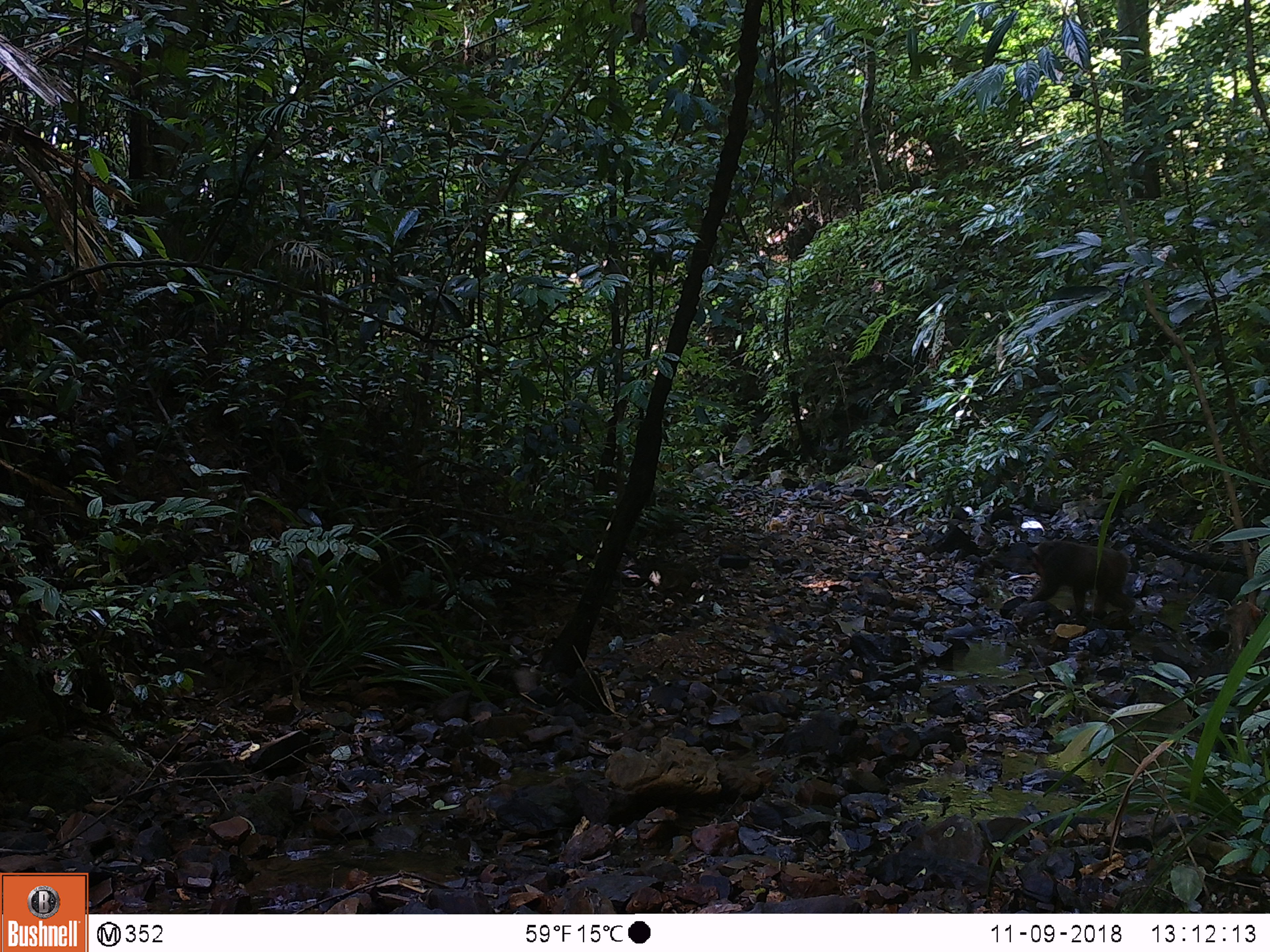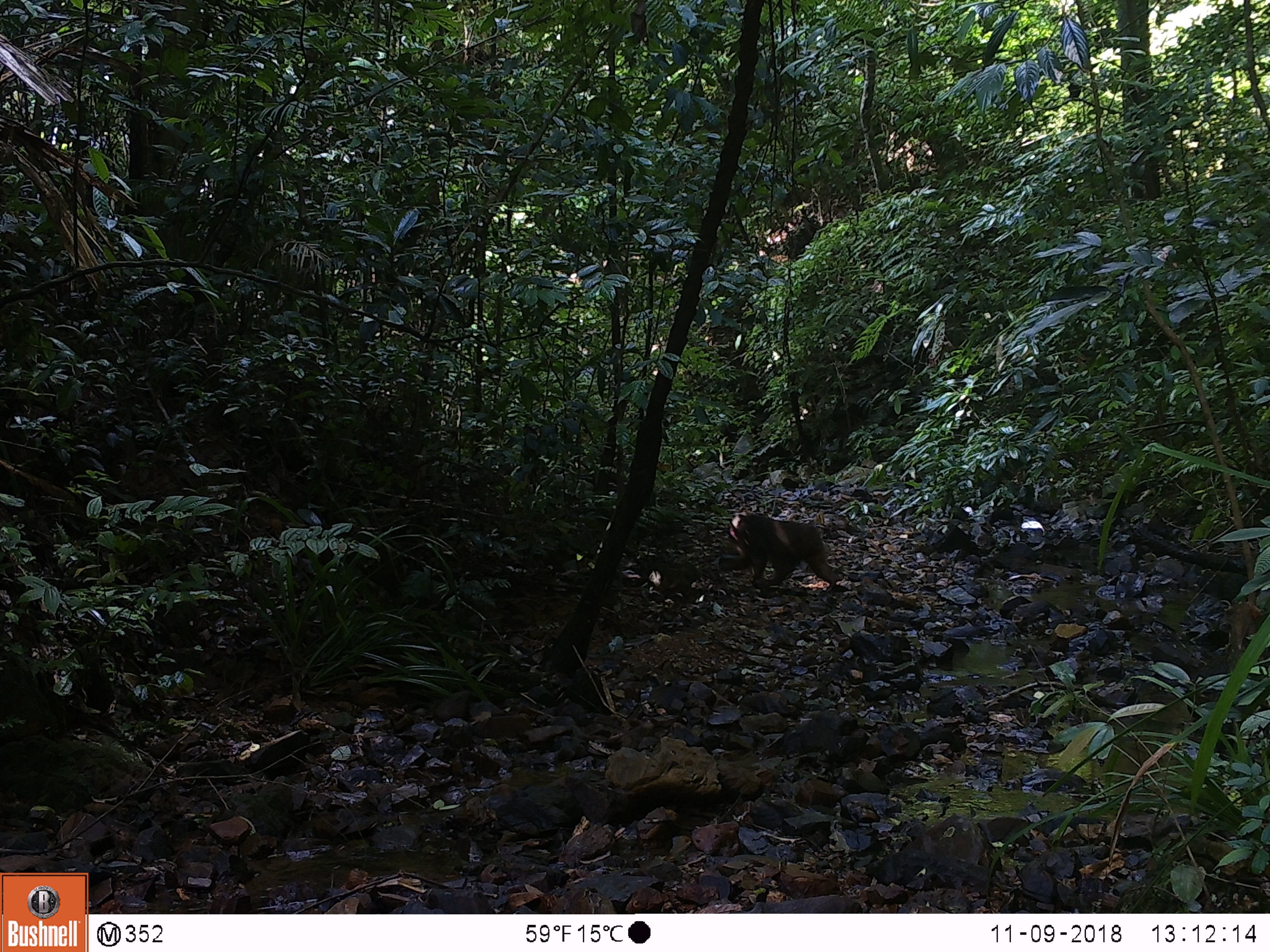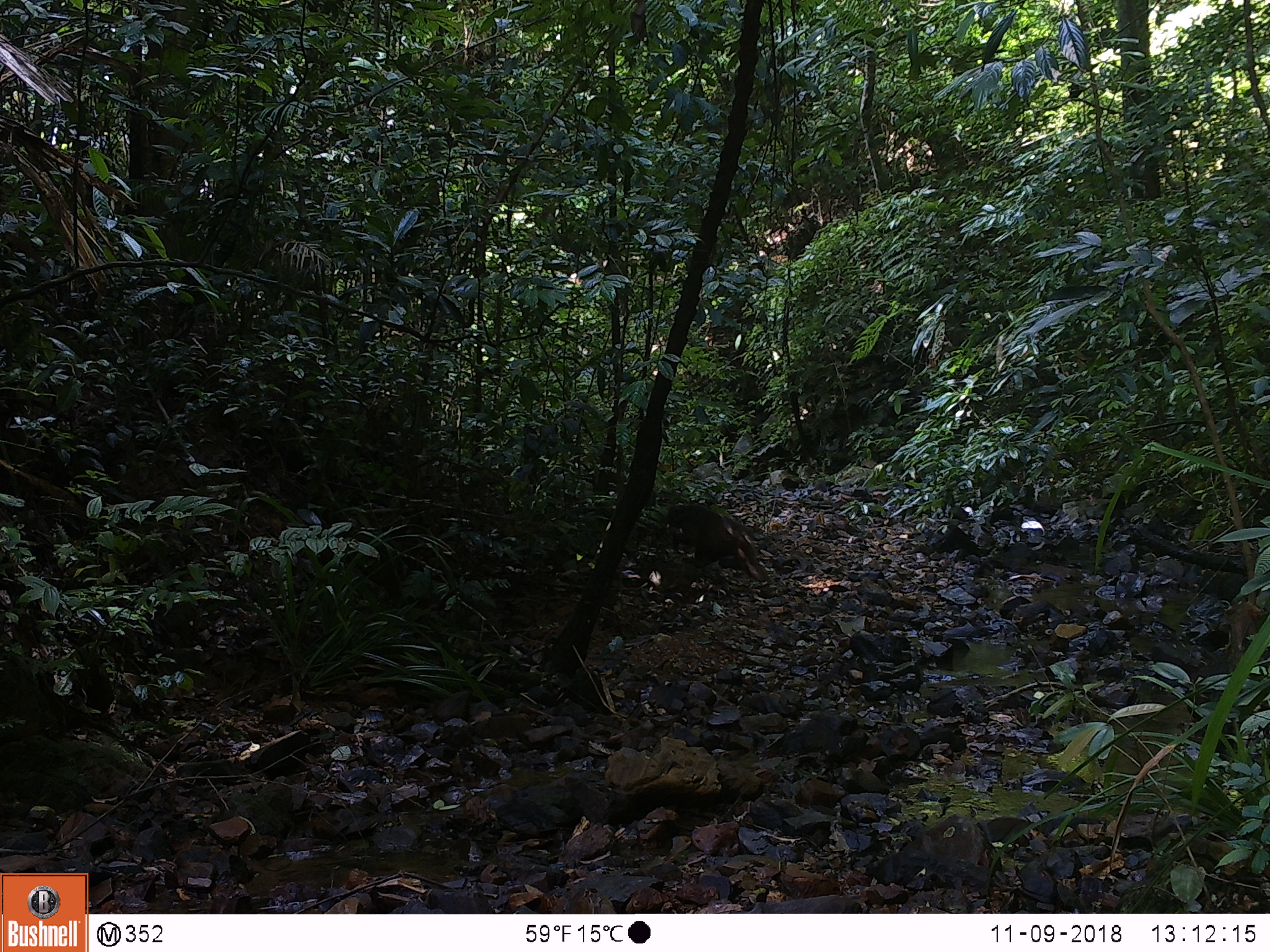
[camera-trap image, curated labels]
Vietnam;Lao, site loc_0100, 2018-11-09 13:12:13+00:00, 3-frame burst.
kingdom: Animalia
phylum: Chordata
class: Mammalia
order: Primates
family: Cercopithecidae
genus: Macaca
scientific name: Macaca arctoides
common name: stump-tailed macaque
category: stump tailed macaque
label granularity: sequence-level